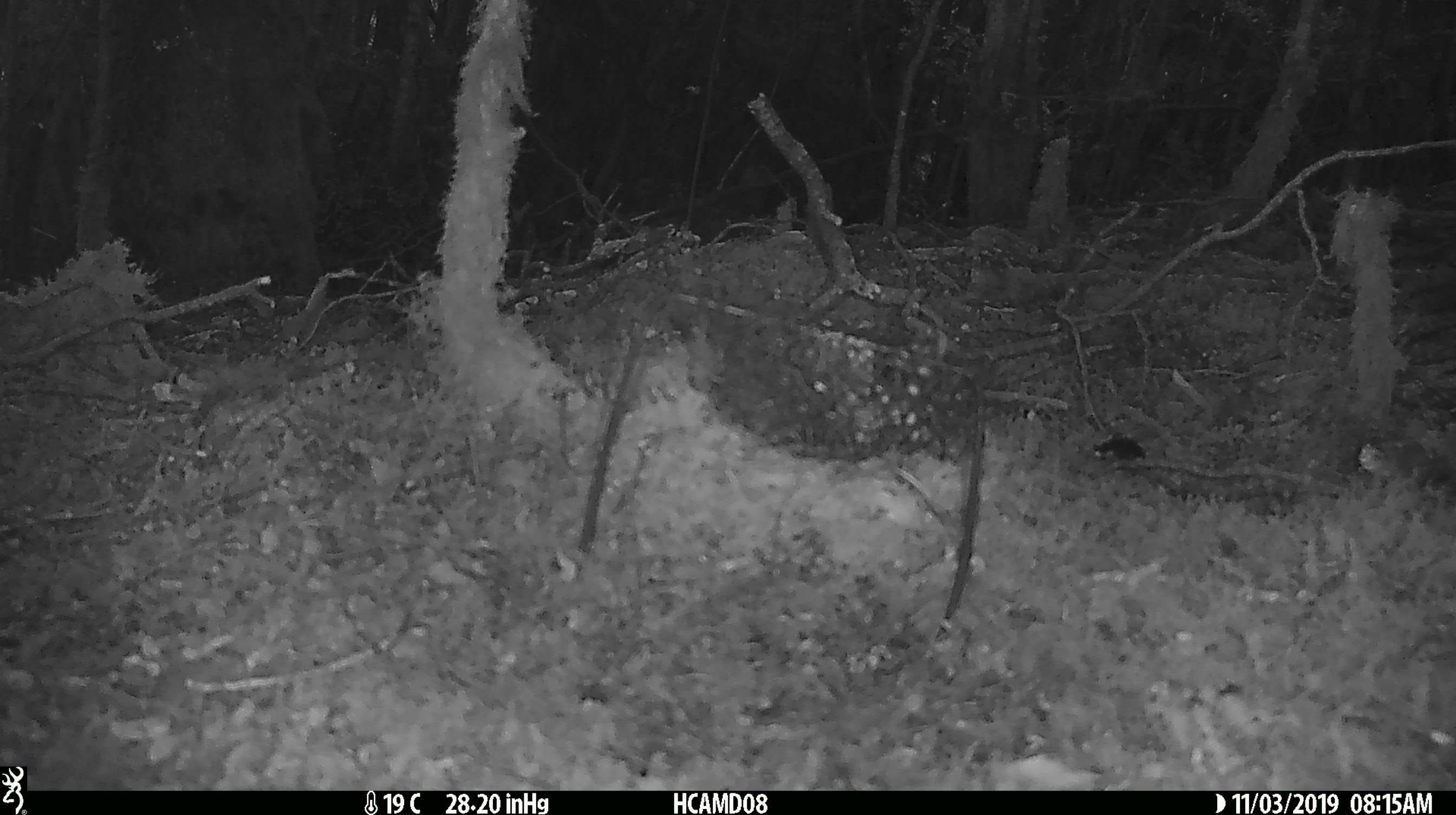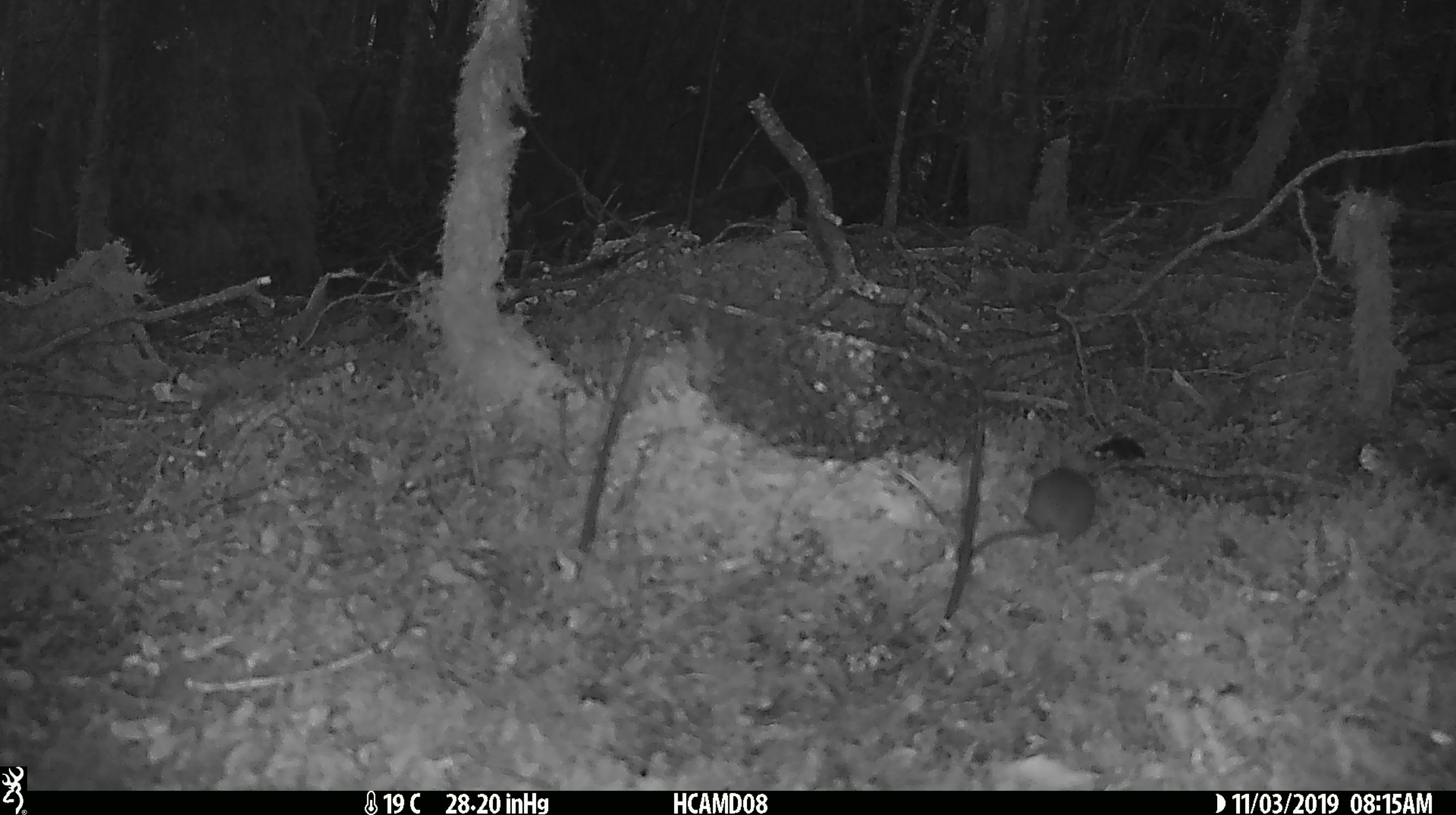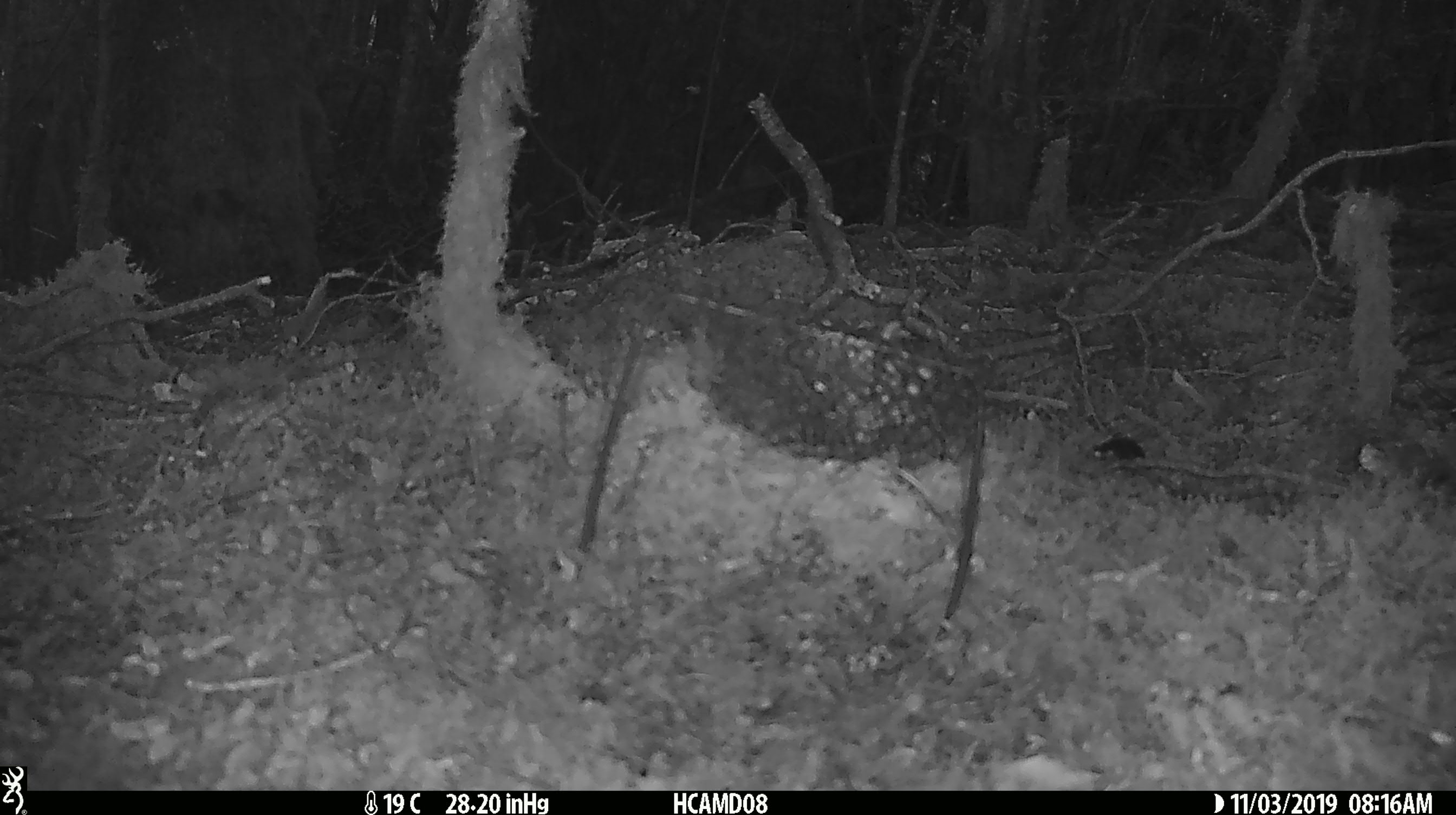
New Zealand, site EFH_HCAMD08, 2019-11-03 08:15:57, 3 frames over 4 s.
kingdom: Animalia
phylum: Chordata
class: Mammalia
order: Rodentia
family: Muridae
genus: Mus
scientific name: Mus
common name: mouse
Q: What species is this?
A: Mouse (Mus).